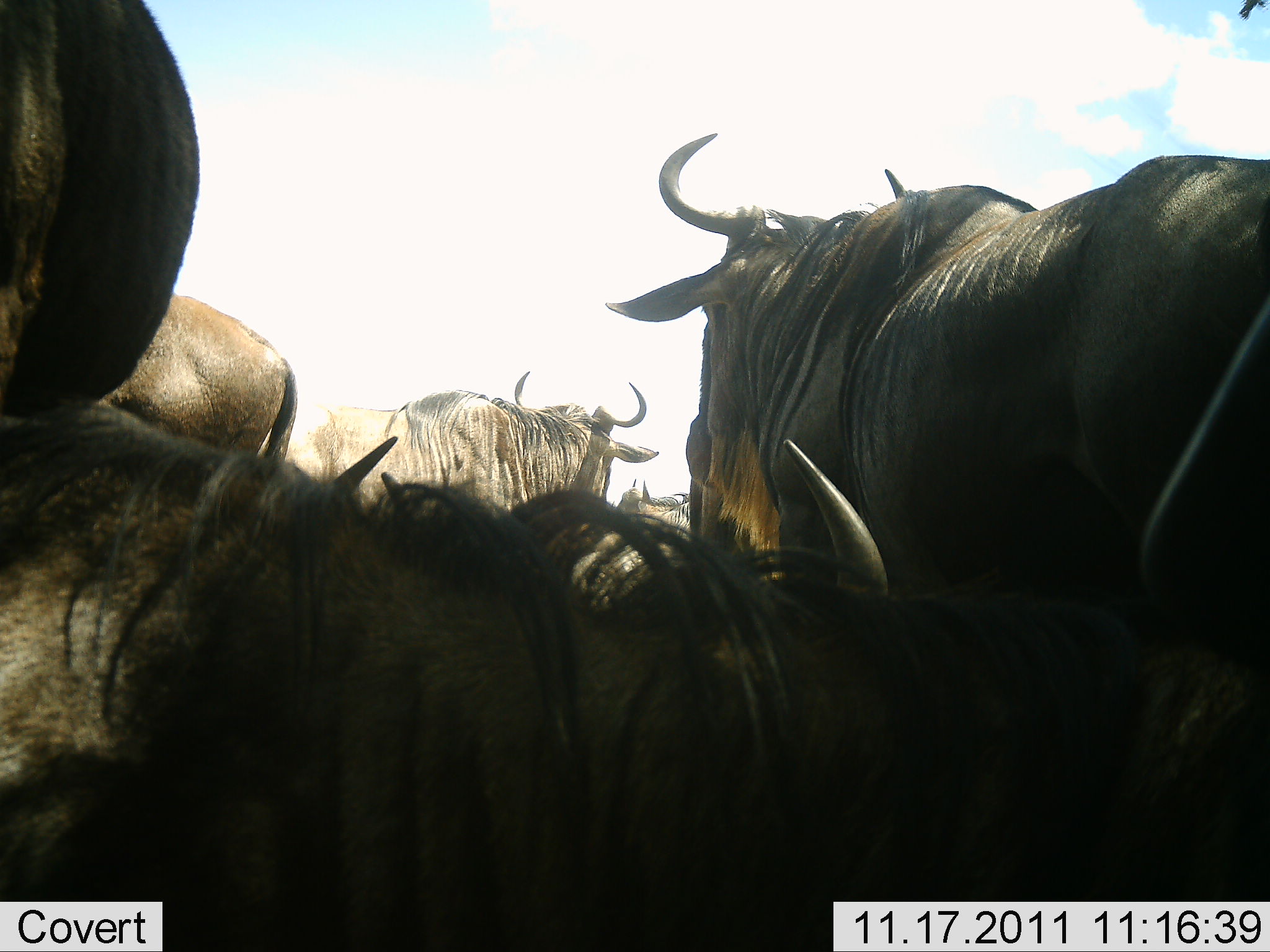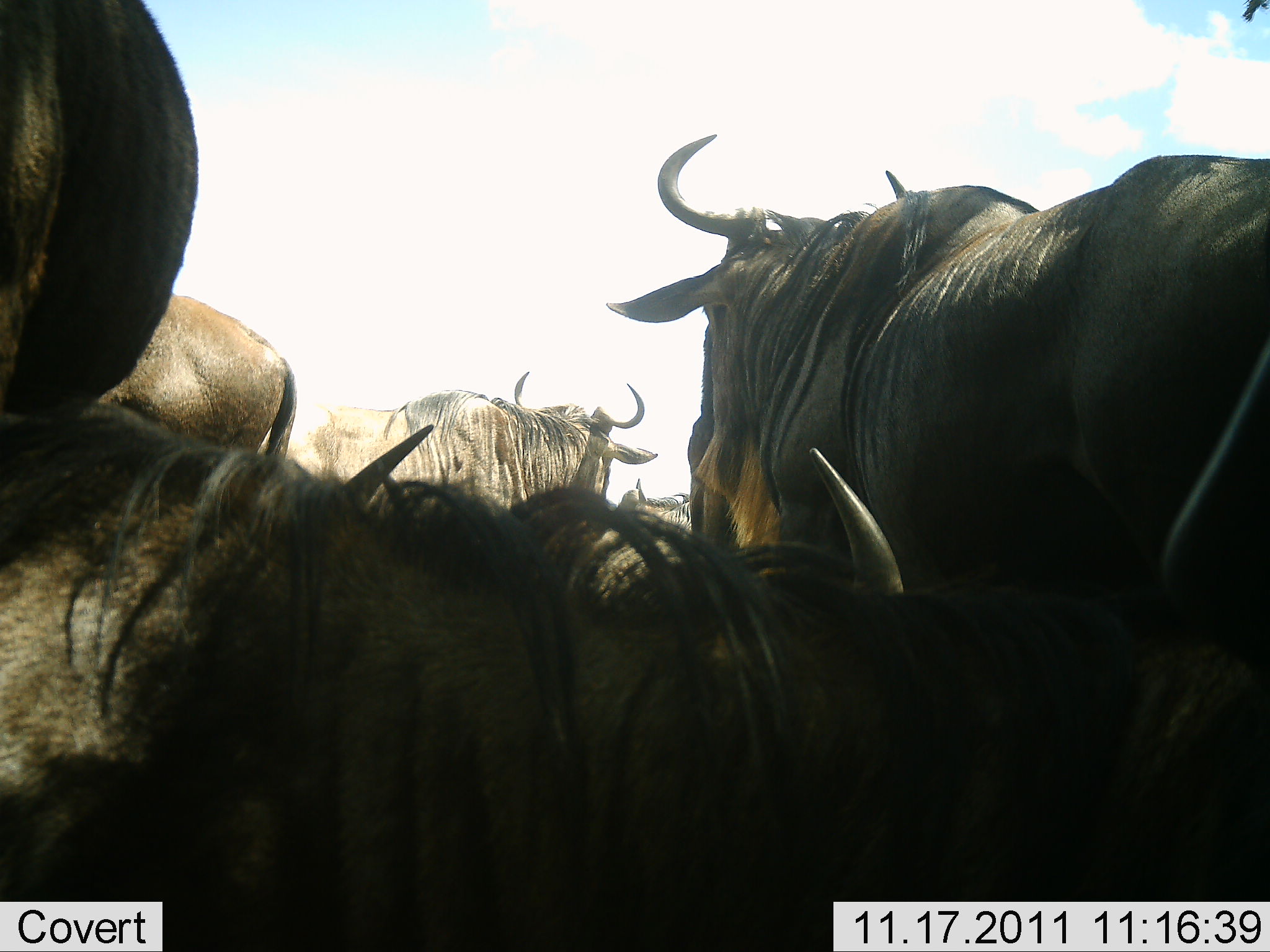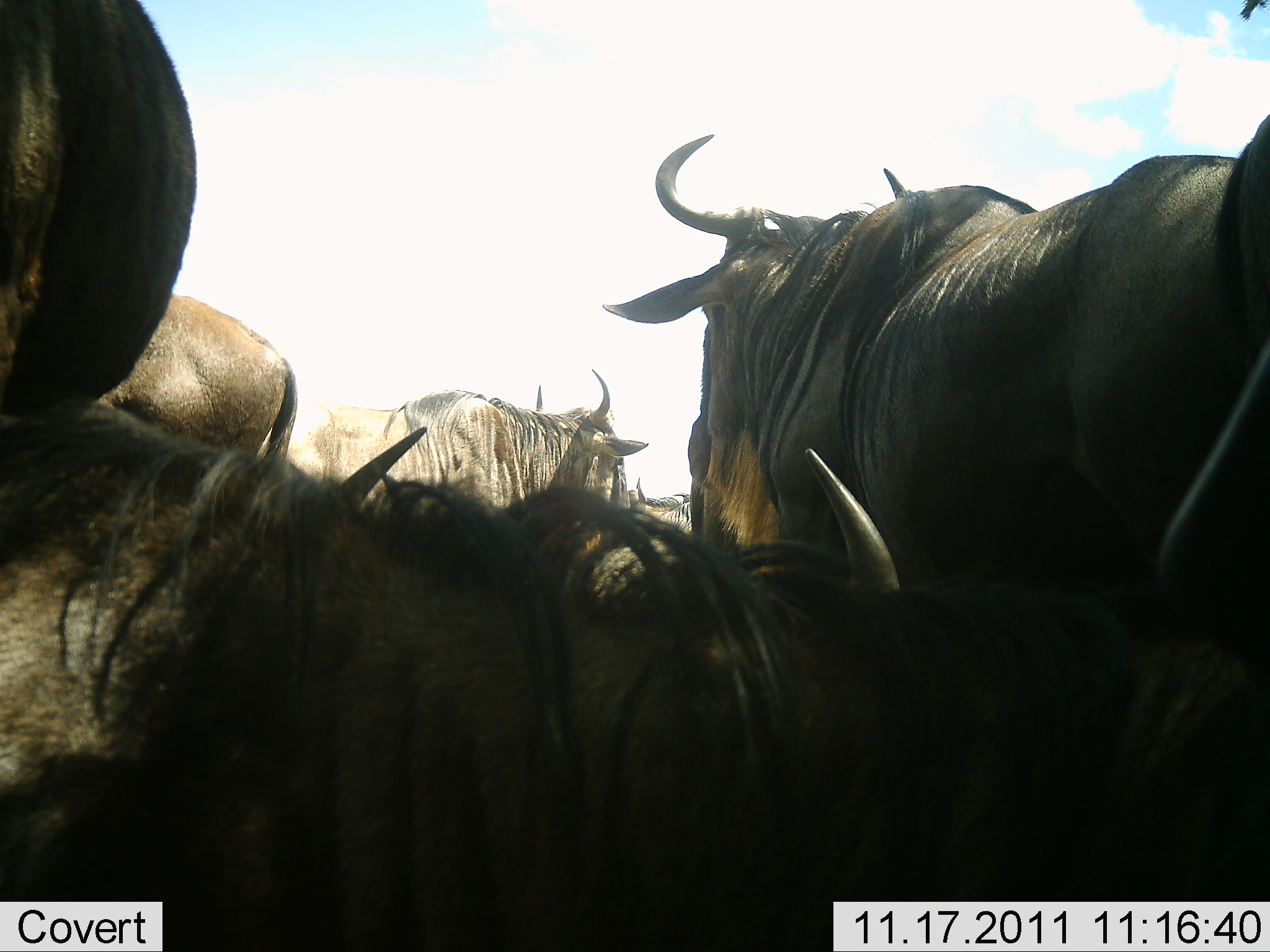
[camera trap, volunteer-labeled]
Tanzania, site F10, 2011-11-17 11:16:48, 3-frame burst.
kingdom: Animalia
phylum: Chordata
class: Mammalia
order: Artiodactyla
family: Bovidae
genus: Connochaetes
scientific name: Connochaetes taurinus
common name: blue wildebeest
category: wildebeest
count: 5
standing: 77%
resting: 54%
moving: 8%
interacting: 23%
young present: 0%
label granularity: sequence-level